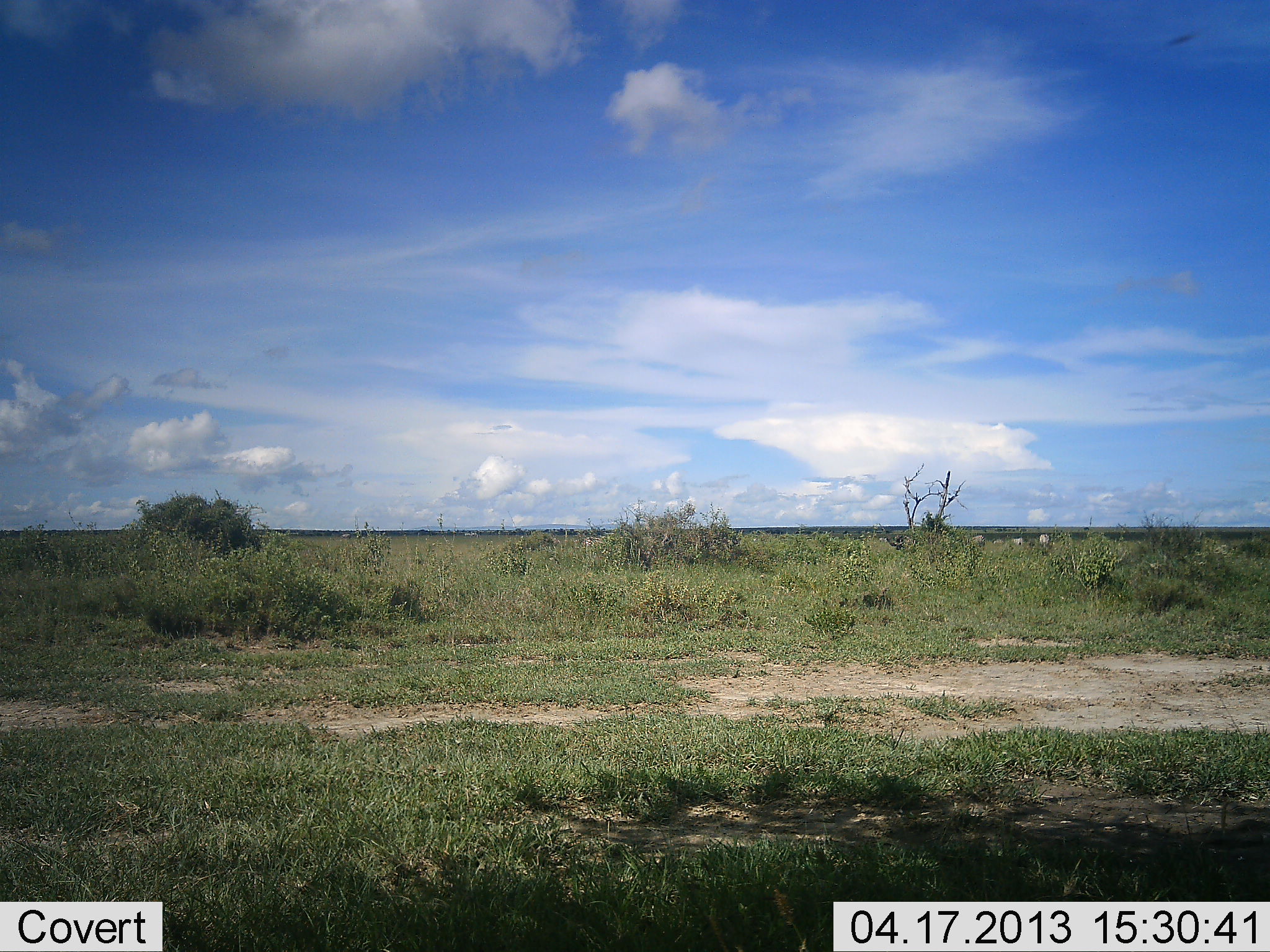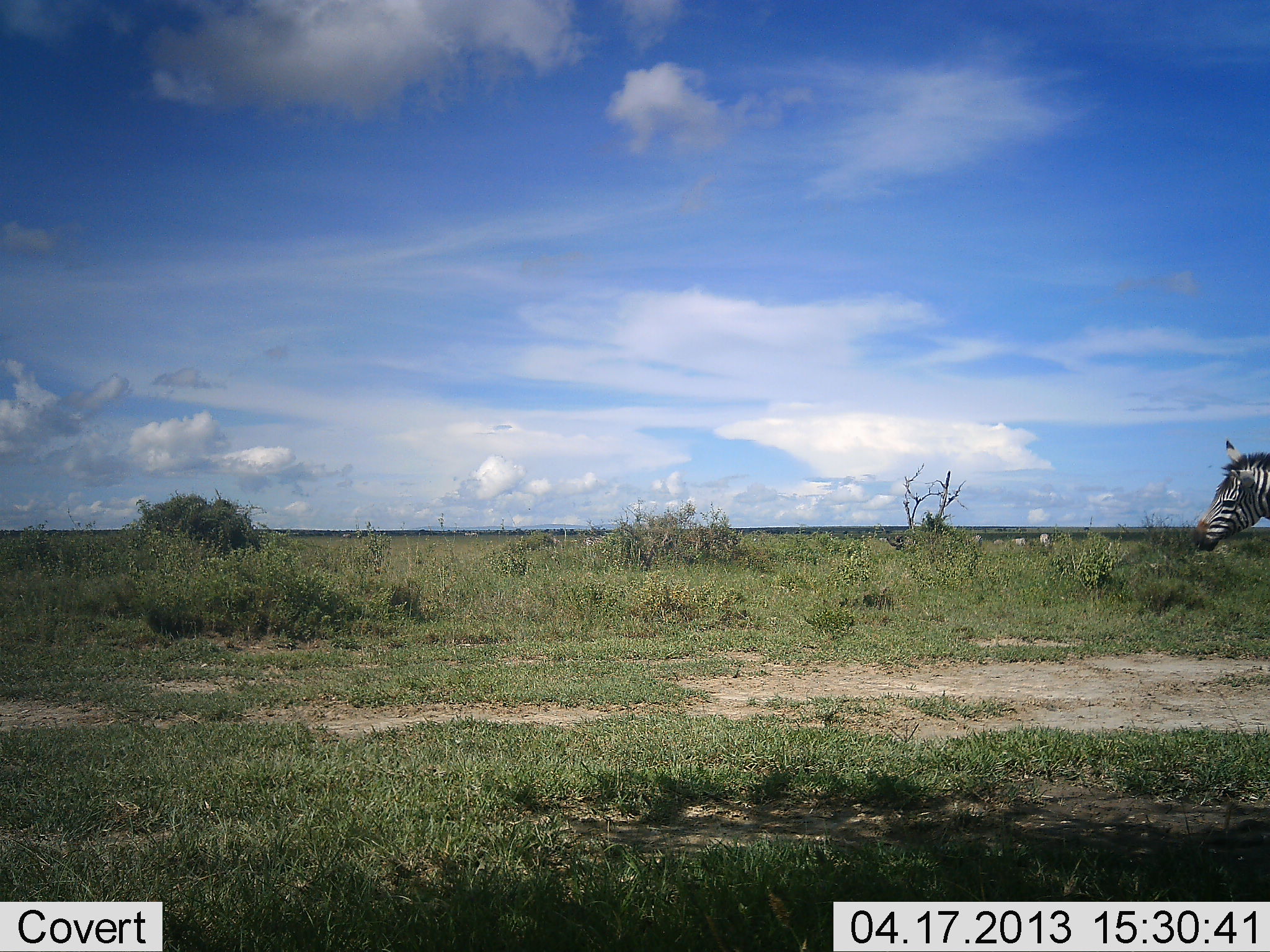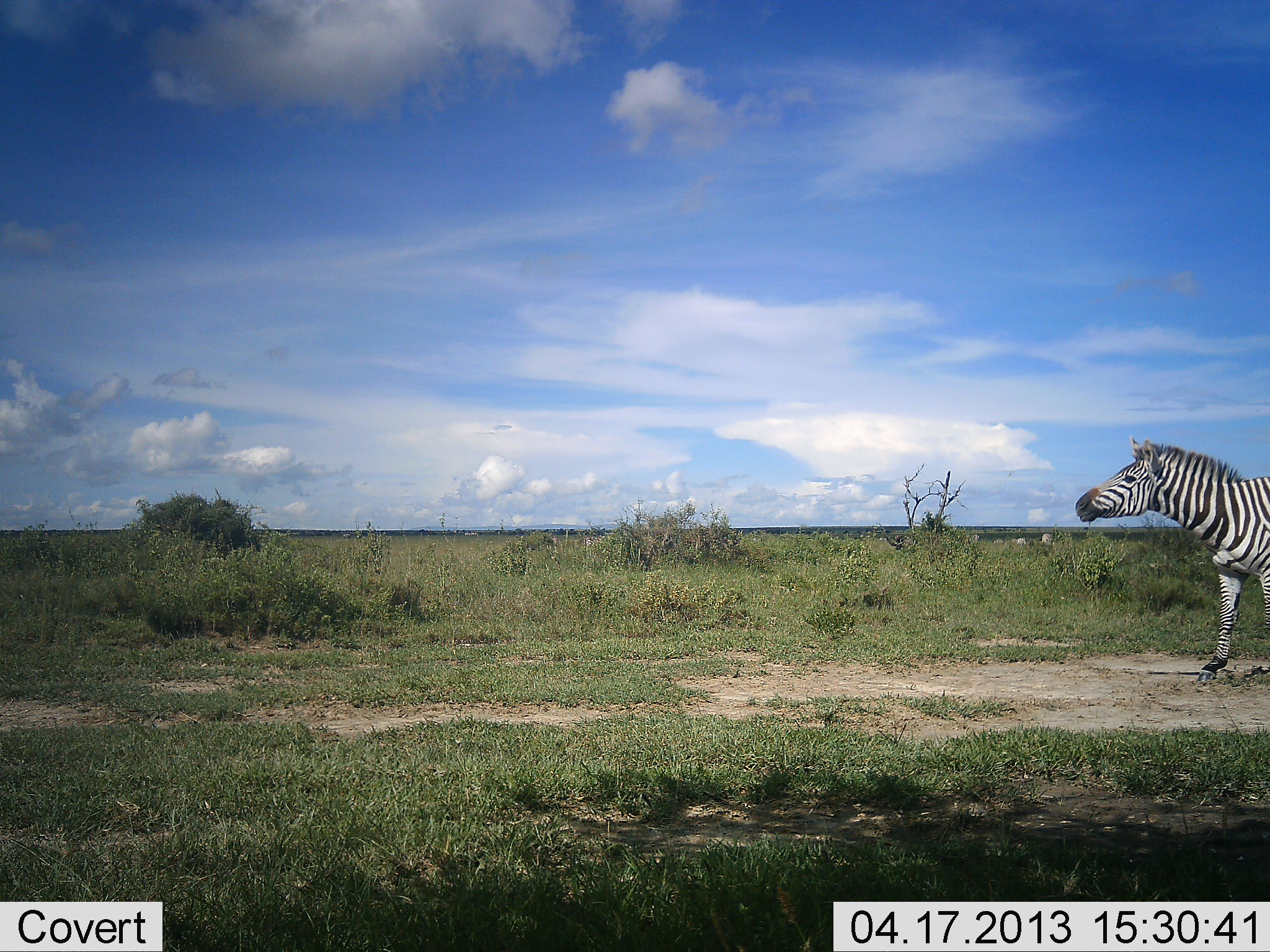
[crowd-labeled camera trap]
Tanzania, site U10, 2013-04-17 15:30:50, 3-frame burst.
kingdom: Animalia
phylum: Chordata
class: Mammalia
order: Perissodactyla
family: Equidae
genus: Equus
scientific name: Equus quagga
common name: plains zebra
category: zebra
Zebra (plains zebra) (Equus quagga), count 1. Behavior (volunteer vote fractions): standing 10%, resting 0%, moving 95%, interacting 0%. Young present (vote fraction): 0%. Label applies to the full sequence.